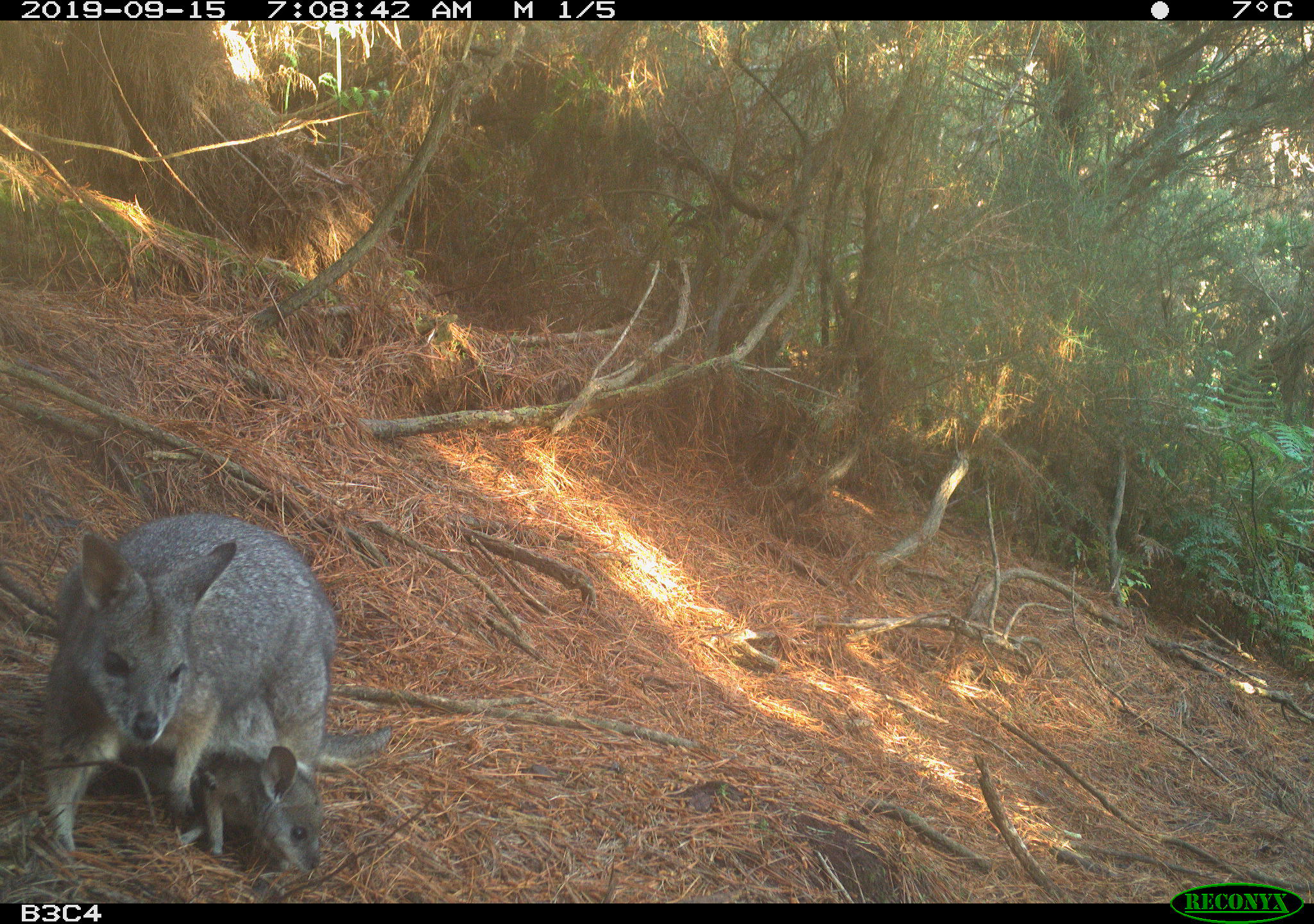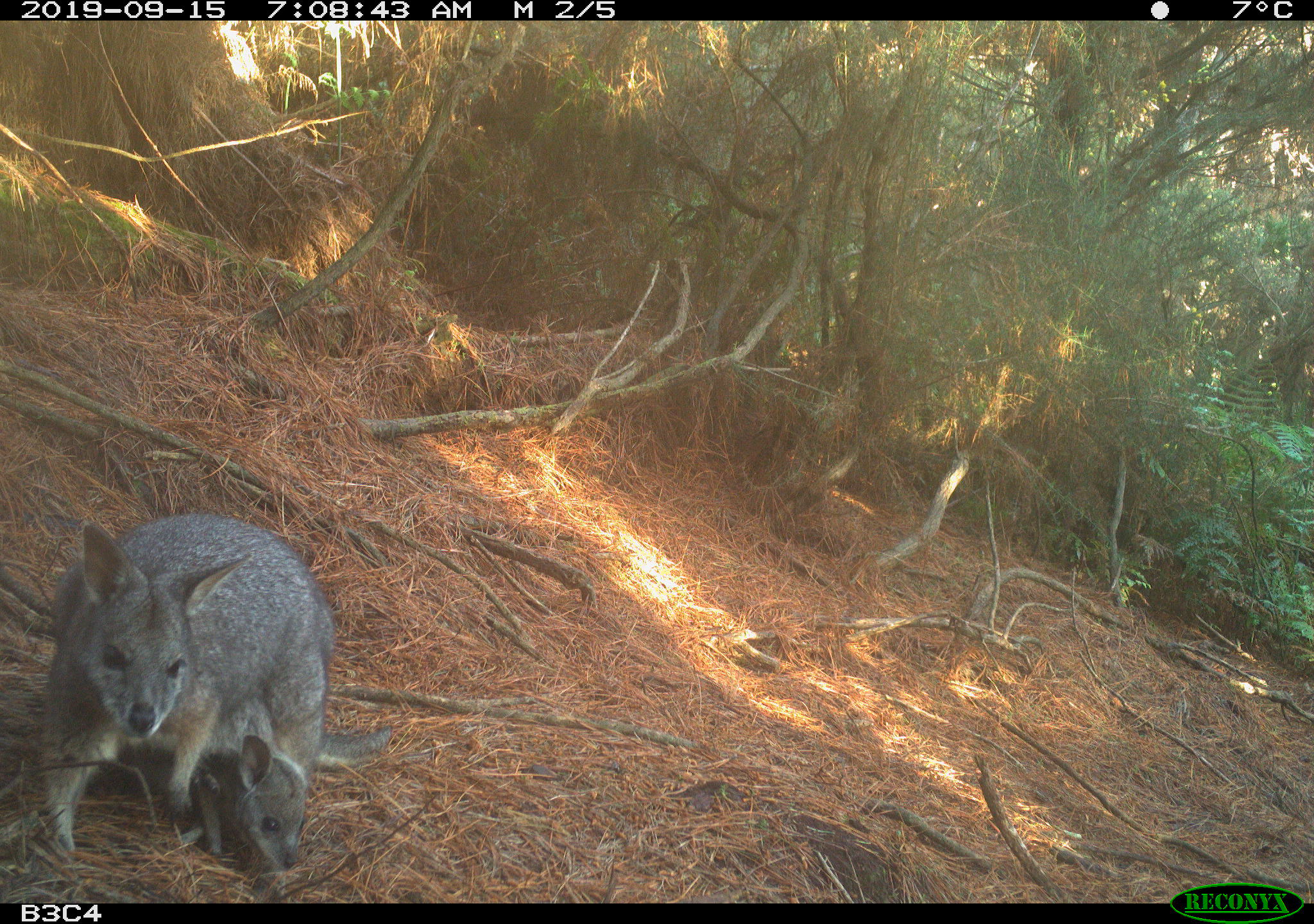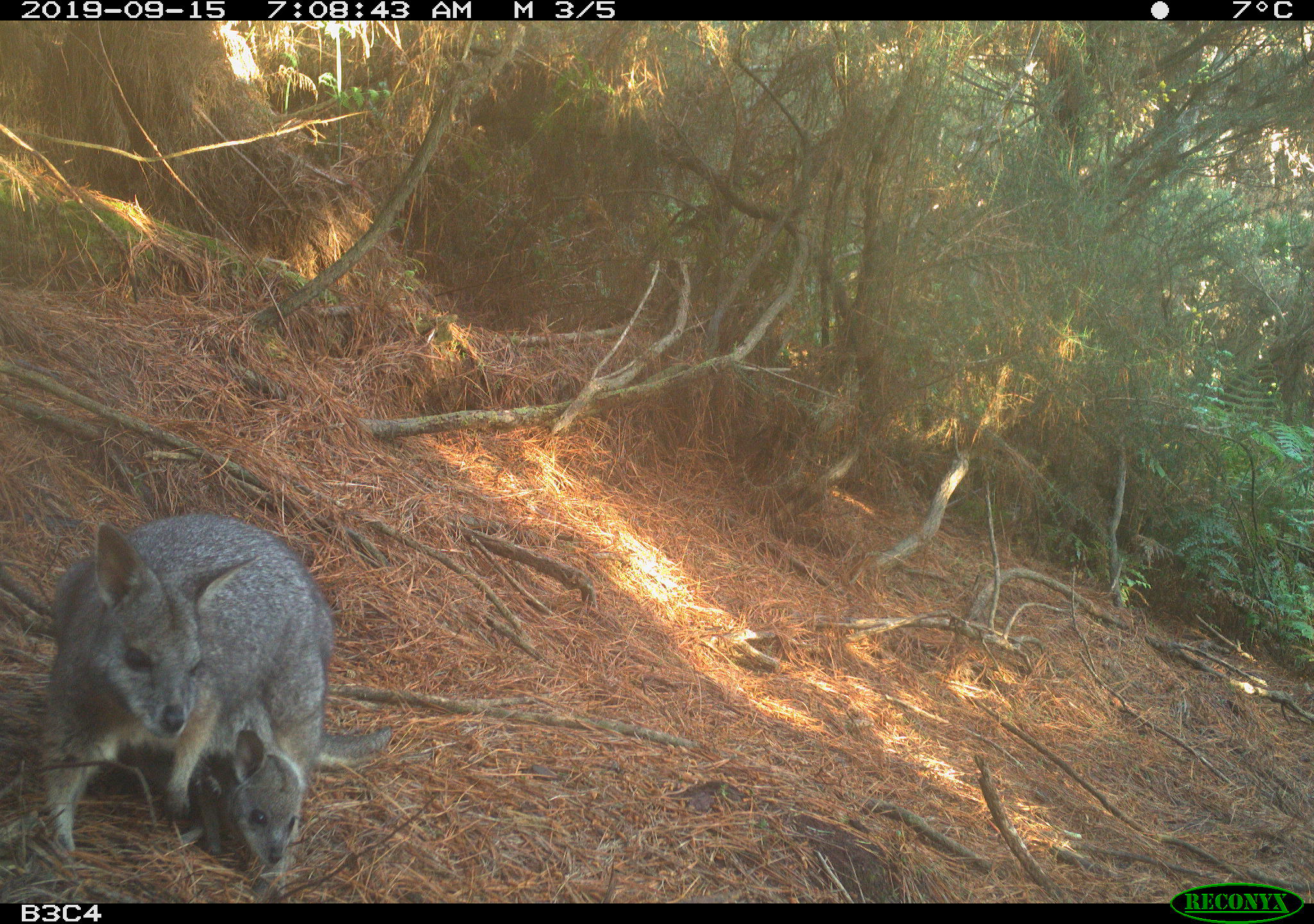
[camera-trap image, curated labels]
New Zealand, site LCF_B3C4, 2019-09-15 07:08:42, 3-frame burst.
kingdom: Animalia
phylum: Chordata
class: Mammalia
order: Diprotodontia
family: Macropodidae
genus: Notamacropus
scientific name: Notamacropus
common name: wallaby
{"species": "wallaby (Notamacropus)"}